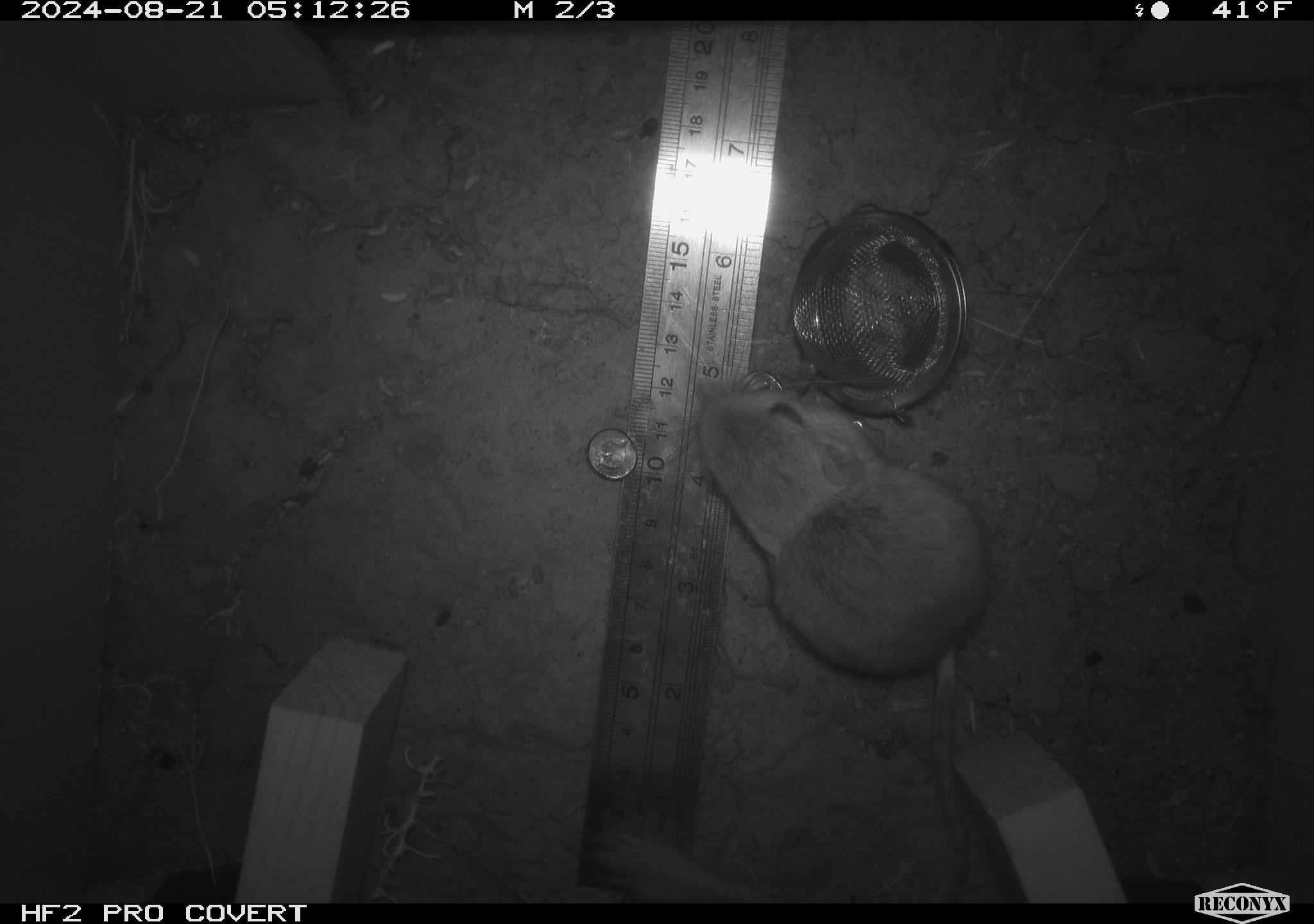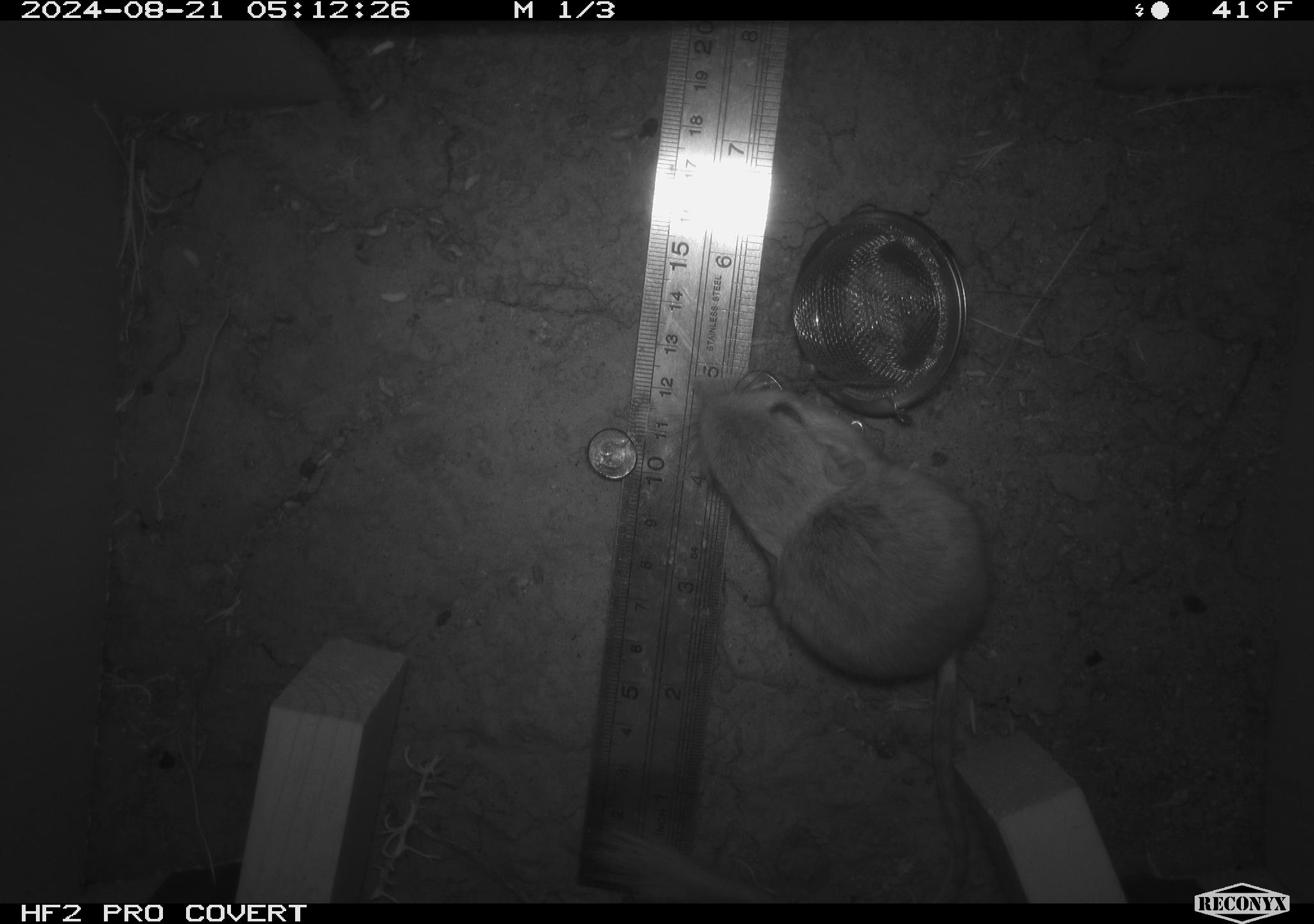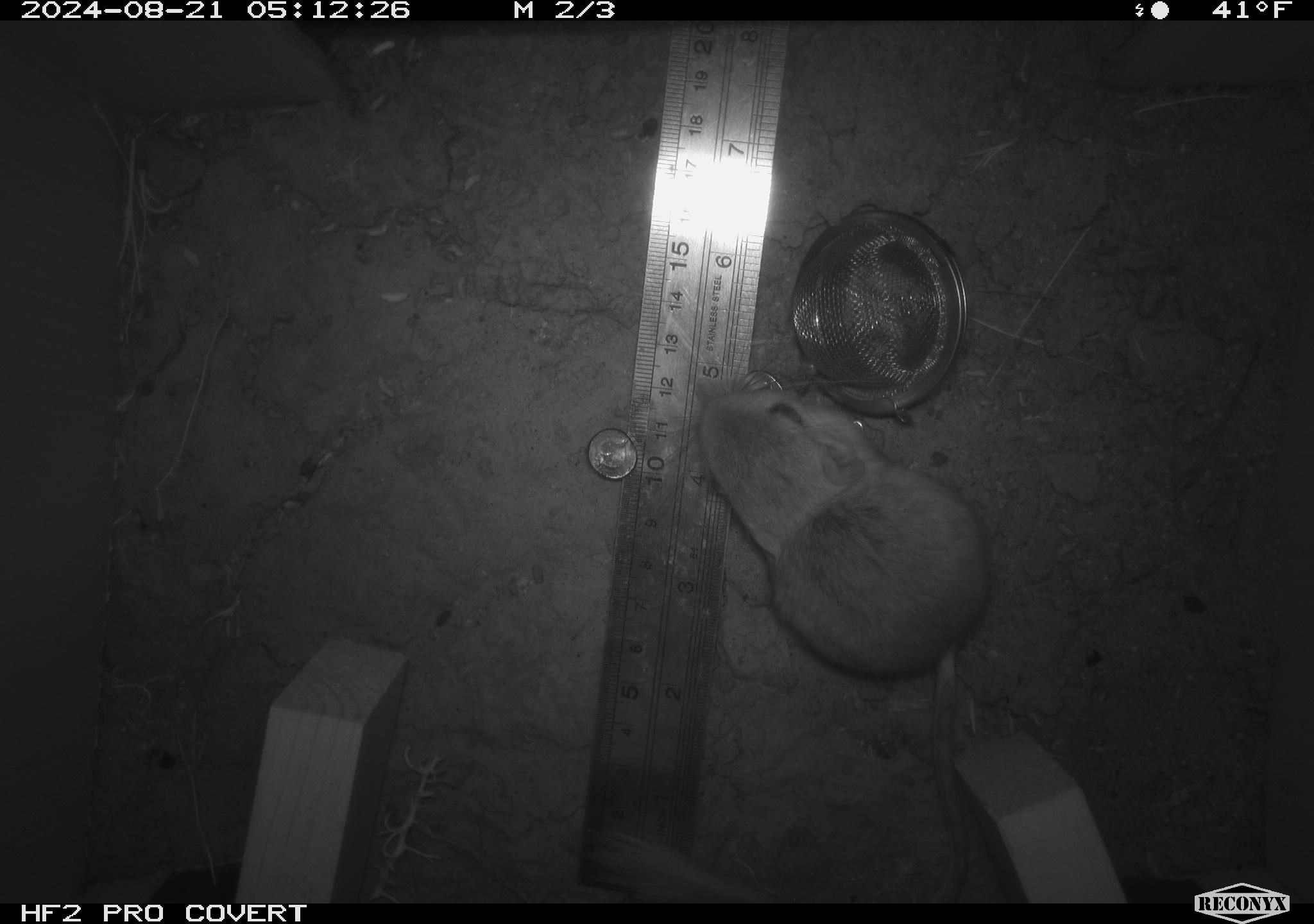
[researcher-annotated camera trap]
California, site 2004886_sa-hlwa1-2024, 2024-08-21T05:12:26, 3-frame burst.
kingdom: Animalia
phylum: Chordata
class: Mammalia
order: Rodentia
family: Heteromyidae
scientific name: Heteromyidae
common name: kangaroo rats and pocket mice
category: heteromyidae family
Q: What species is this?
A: Heteromyidae family (kangaroo rats and pocket mice) (Heteromyidae).